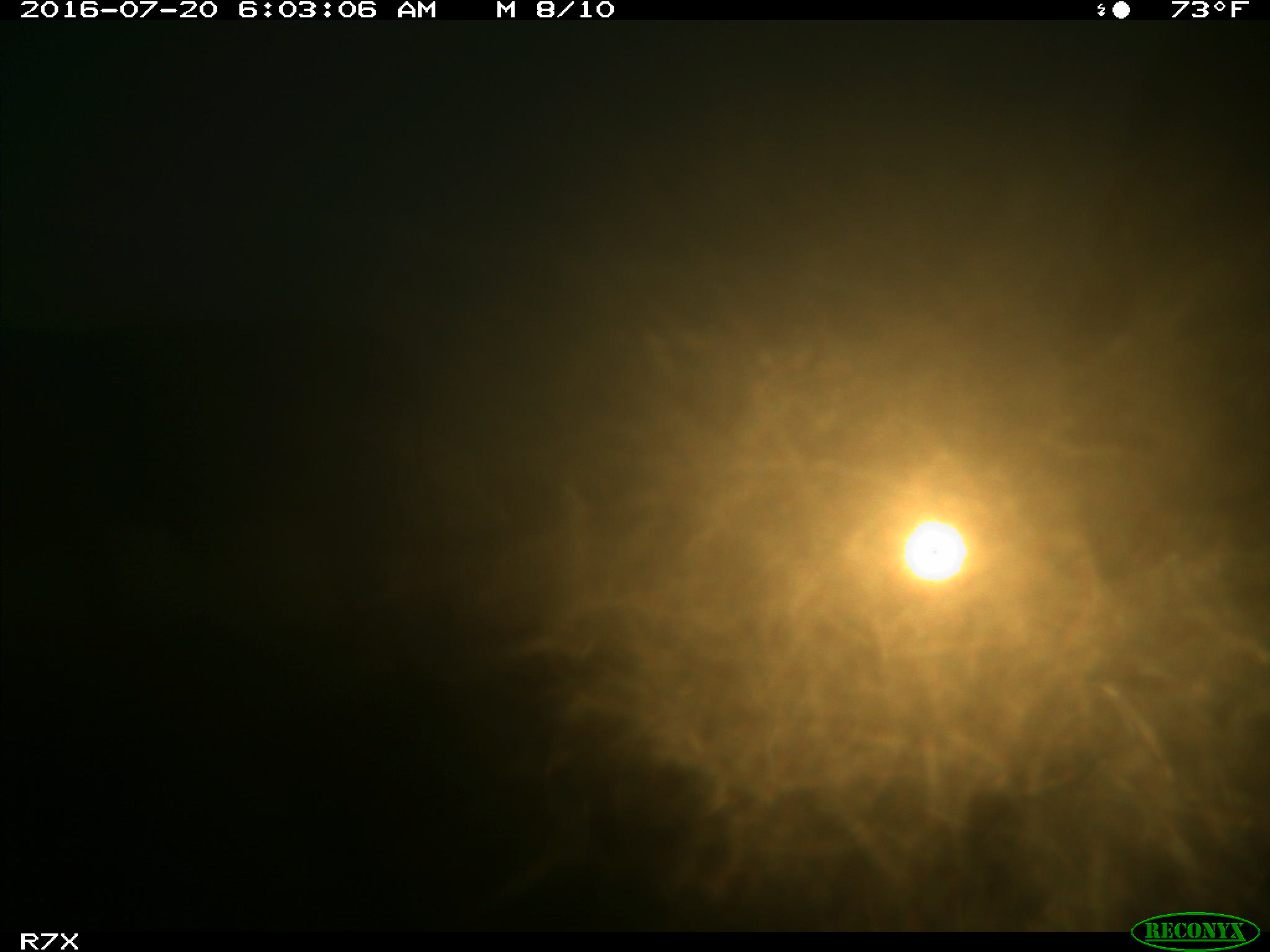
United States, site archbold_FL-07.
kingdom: Animalia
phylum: Chordata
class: Mammalia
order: Artiodactyla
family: Bovidae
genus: Bos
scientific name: Bos taurus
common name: domestic cow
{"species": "Bos taurus (domestic cow)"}